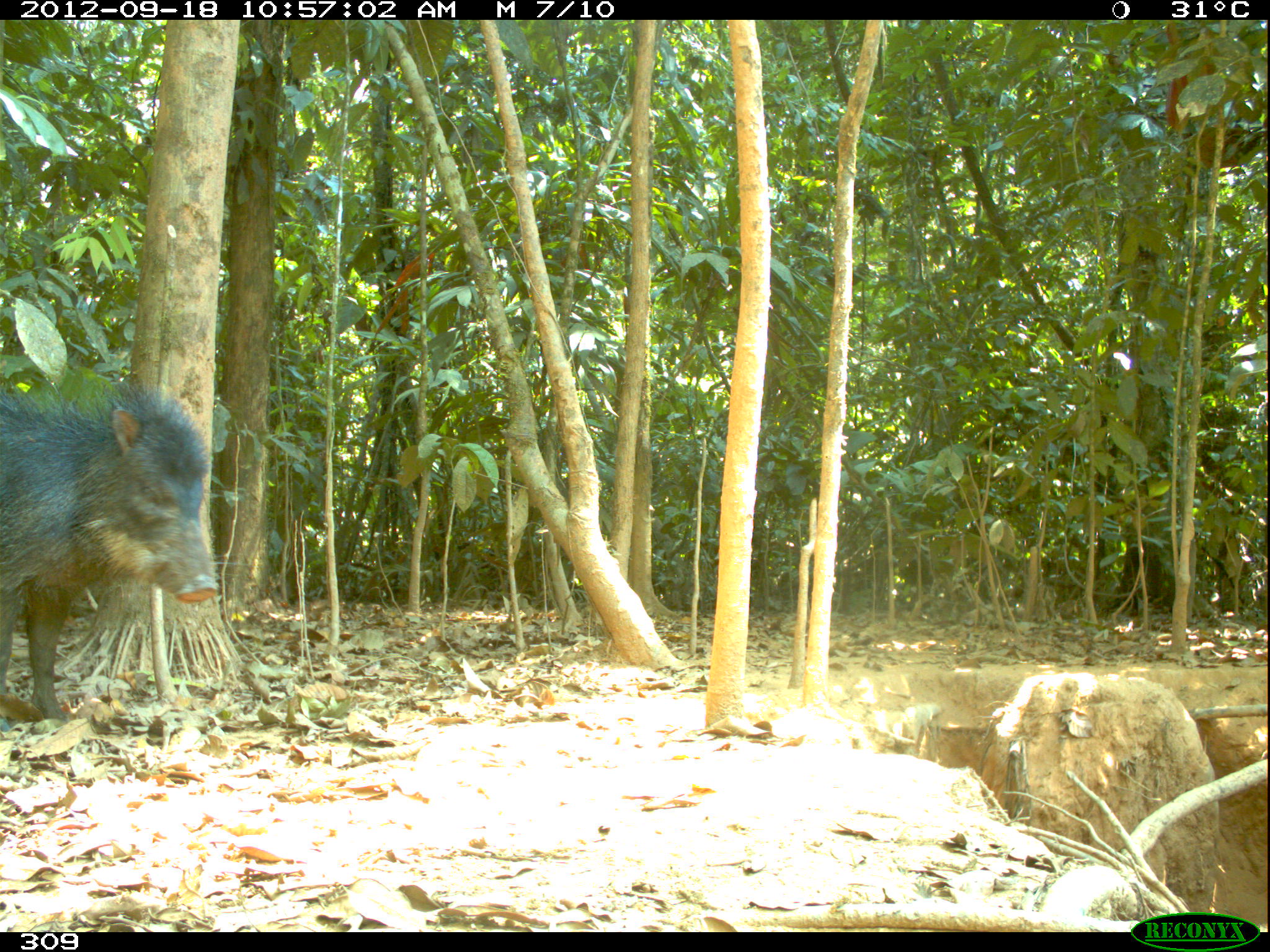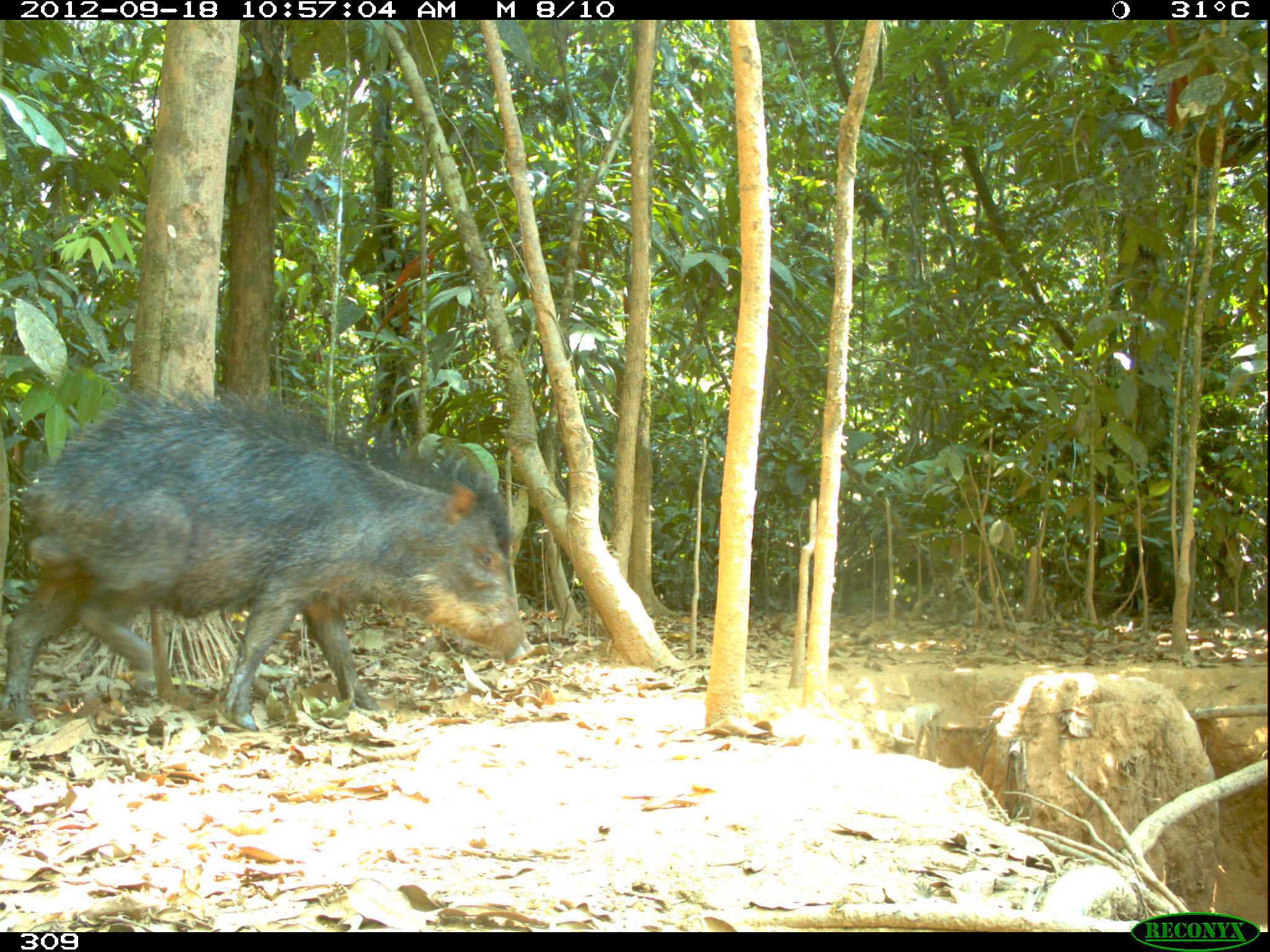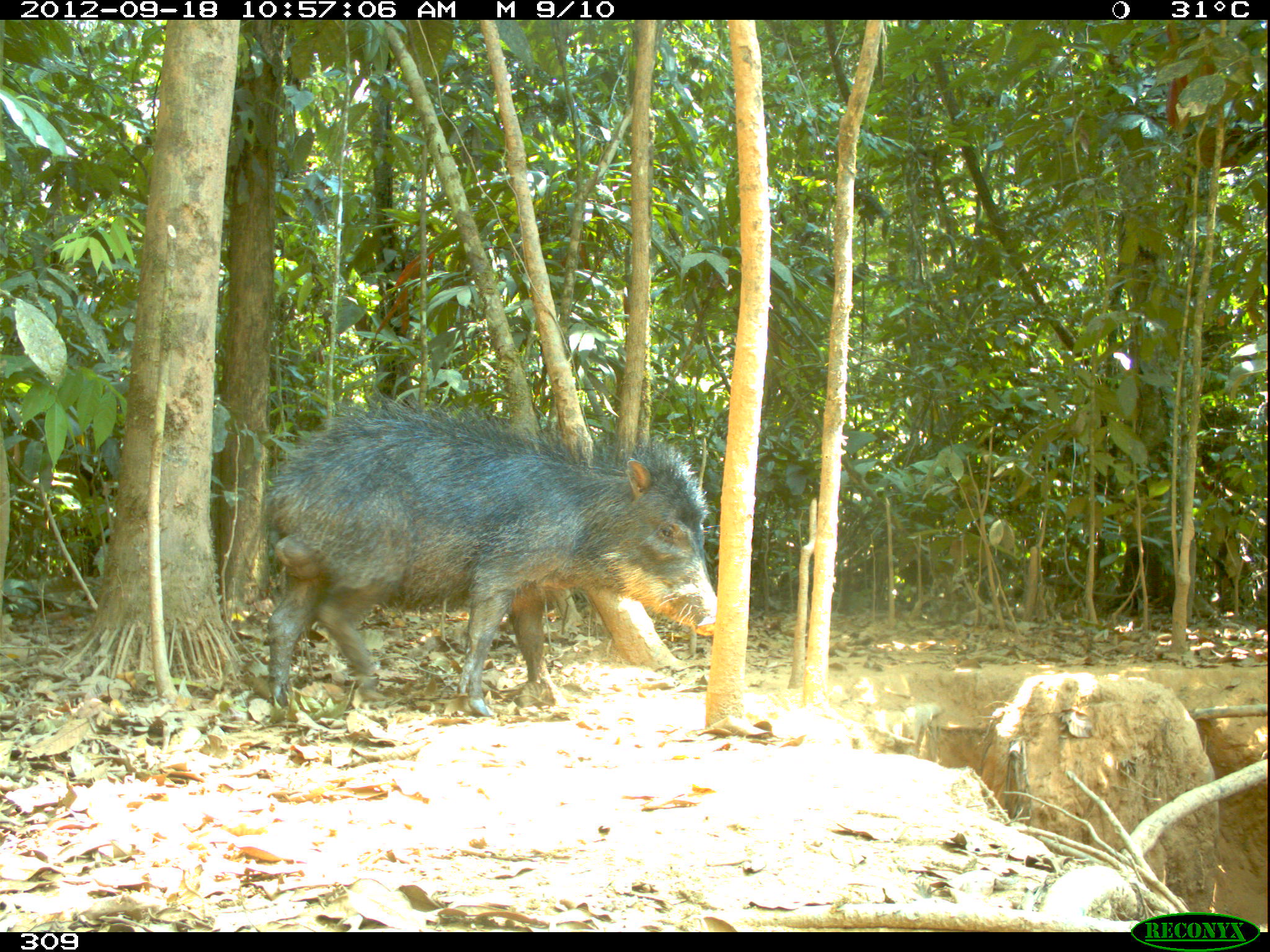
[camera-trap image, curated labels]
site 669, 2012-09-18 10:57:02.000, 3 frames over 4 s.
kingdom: Animalia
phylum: Chordata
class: Mammalia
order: Artiodactyla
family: Tayassuidae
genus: Tayassu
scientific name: Tayassu pecari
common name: white-lipped peccary